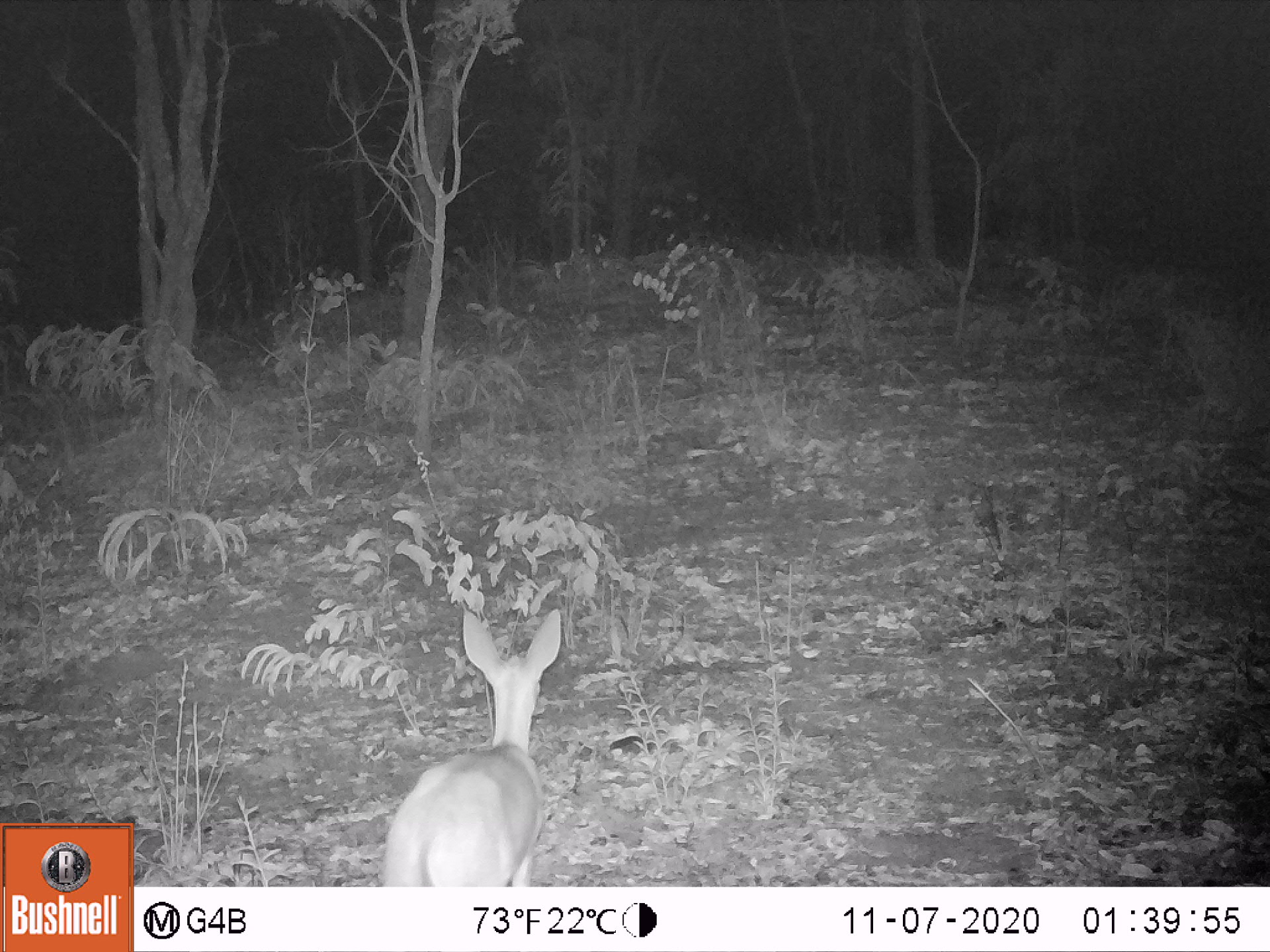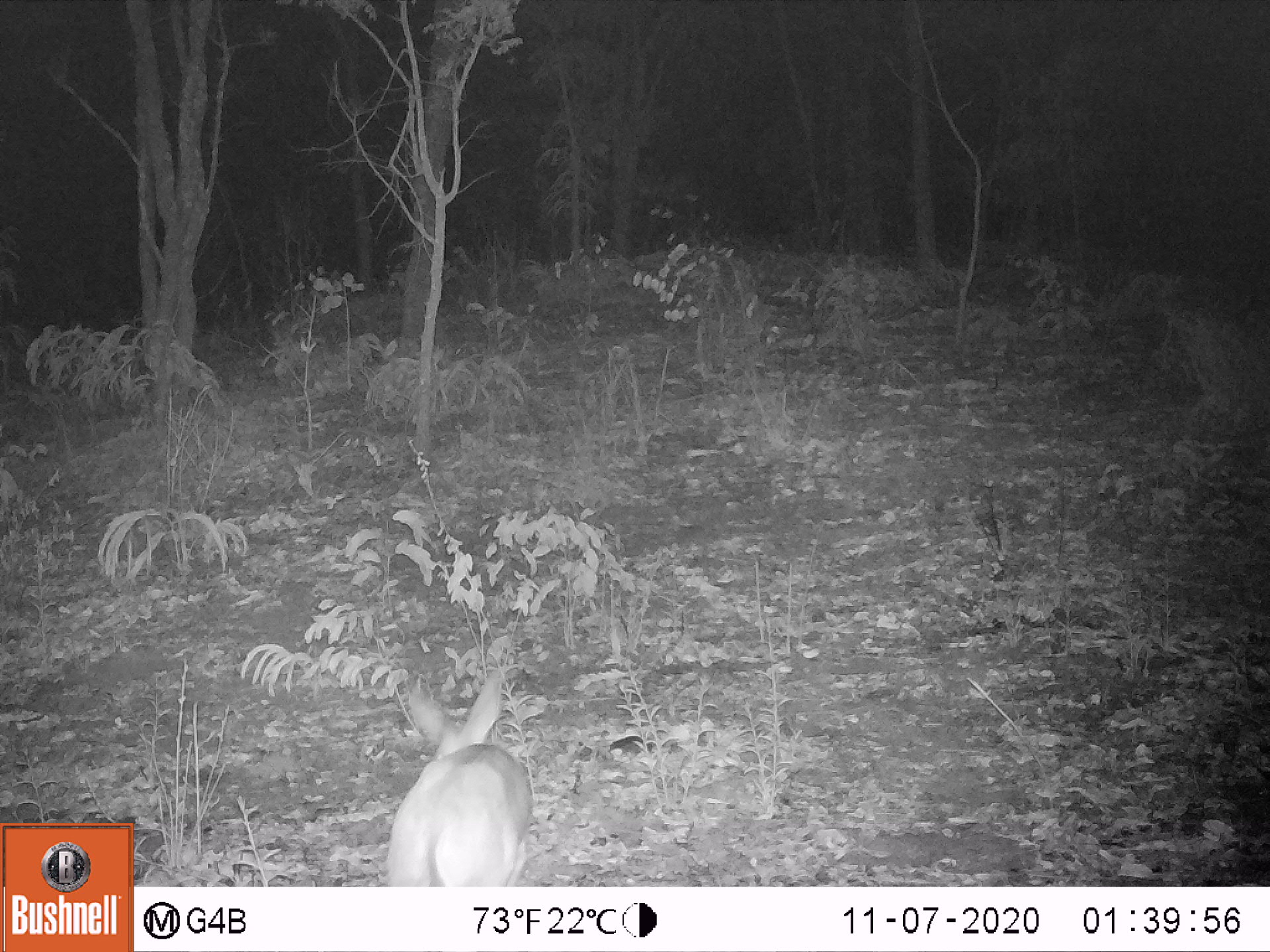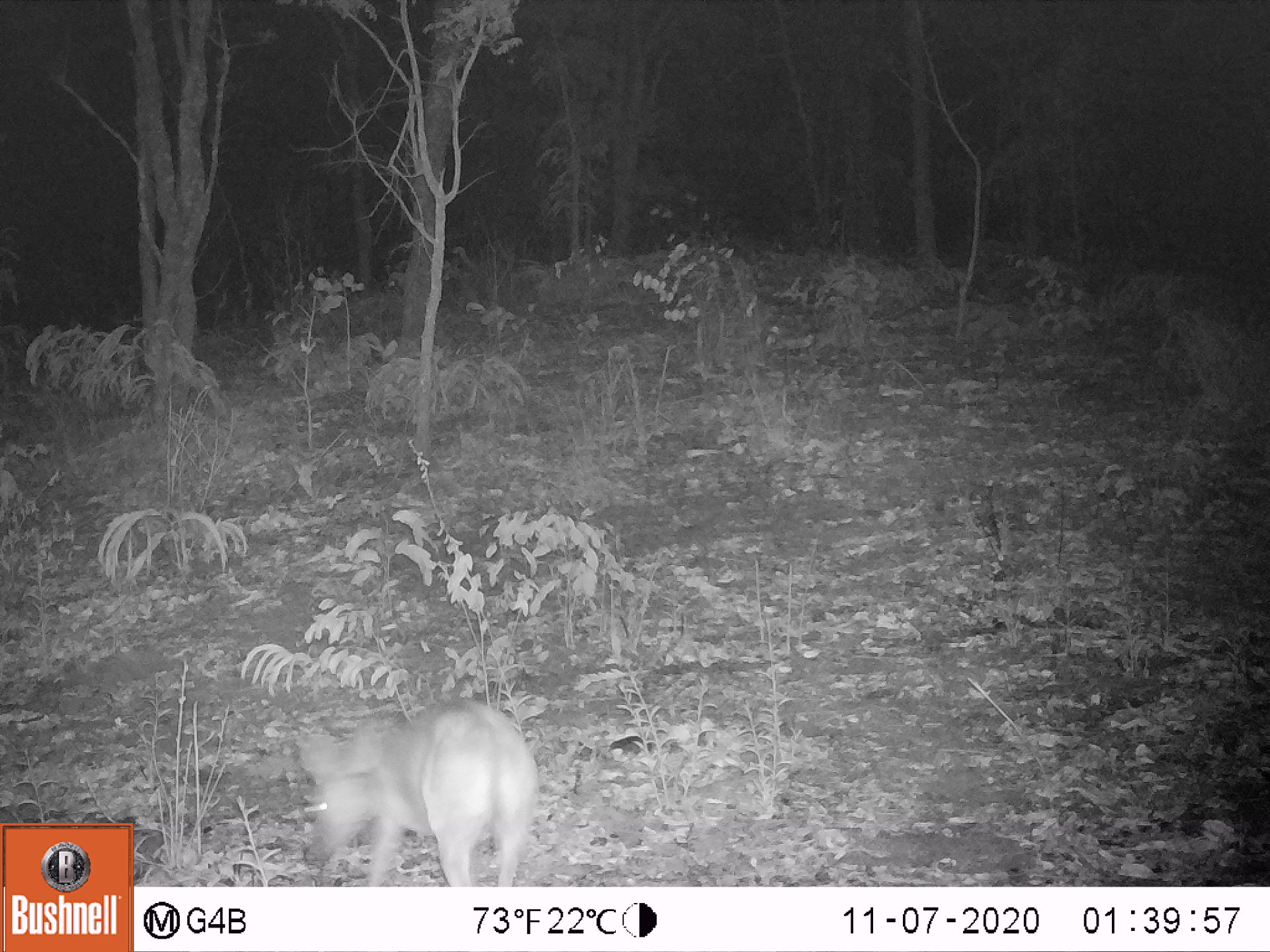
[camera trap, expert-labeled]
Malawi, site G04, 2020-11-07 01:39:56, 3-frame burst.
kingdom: Animalia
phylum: Chordata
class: Mammalia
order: Artiodactyla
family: Bovidae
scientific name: Antilopinae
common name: small antelope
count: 1